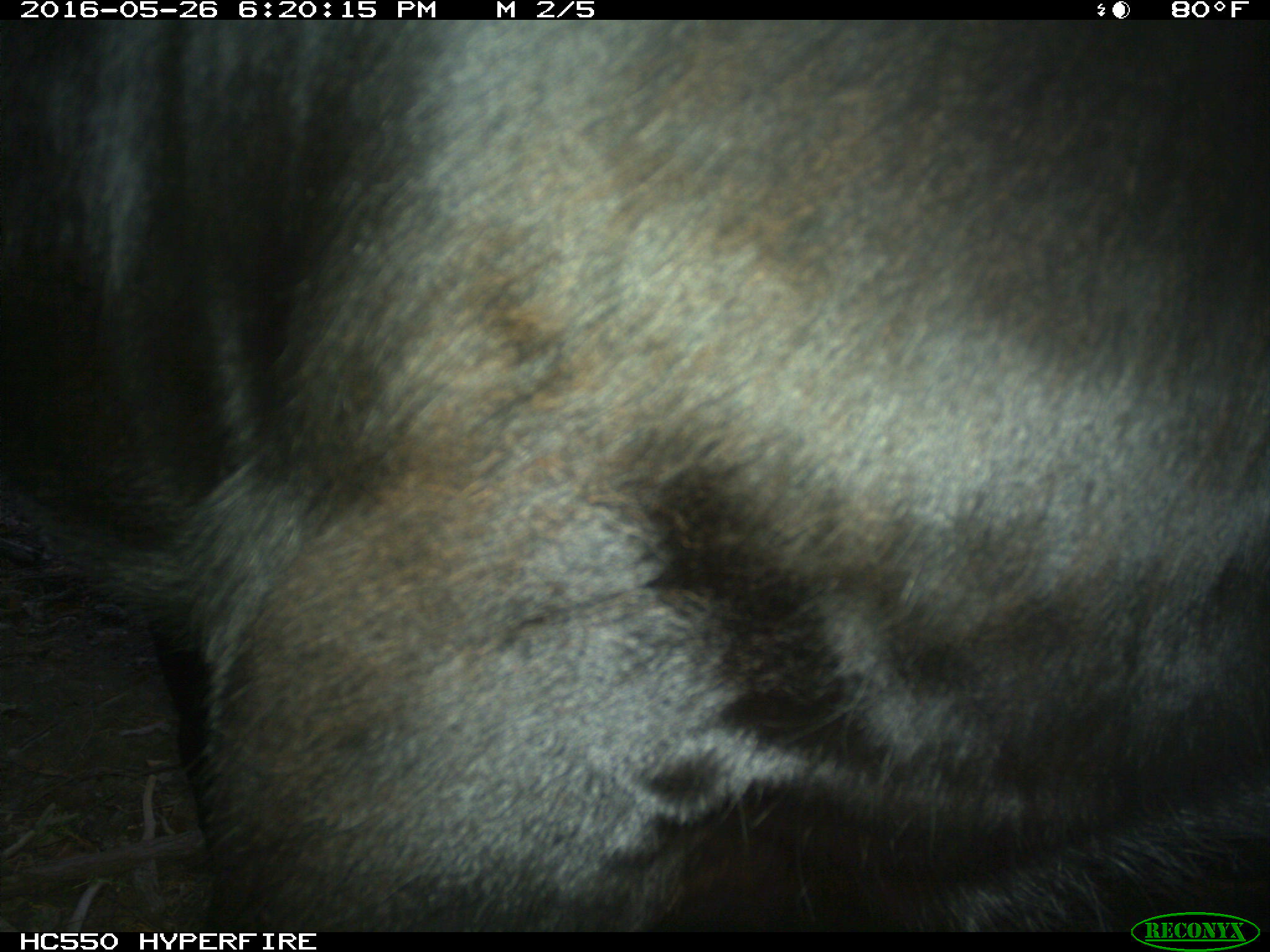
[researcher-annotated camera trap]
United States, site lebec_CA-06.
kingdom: Animalia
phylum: Chordata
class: Mammalia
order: Artiodactyla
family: Bovidae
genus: Bos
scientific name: Bos taurus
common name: domestic cow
Bos taurus (domestic cow).